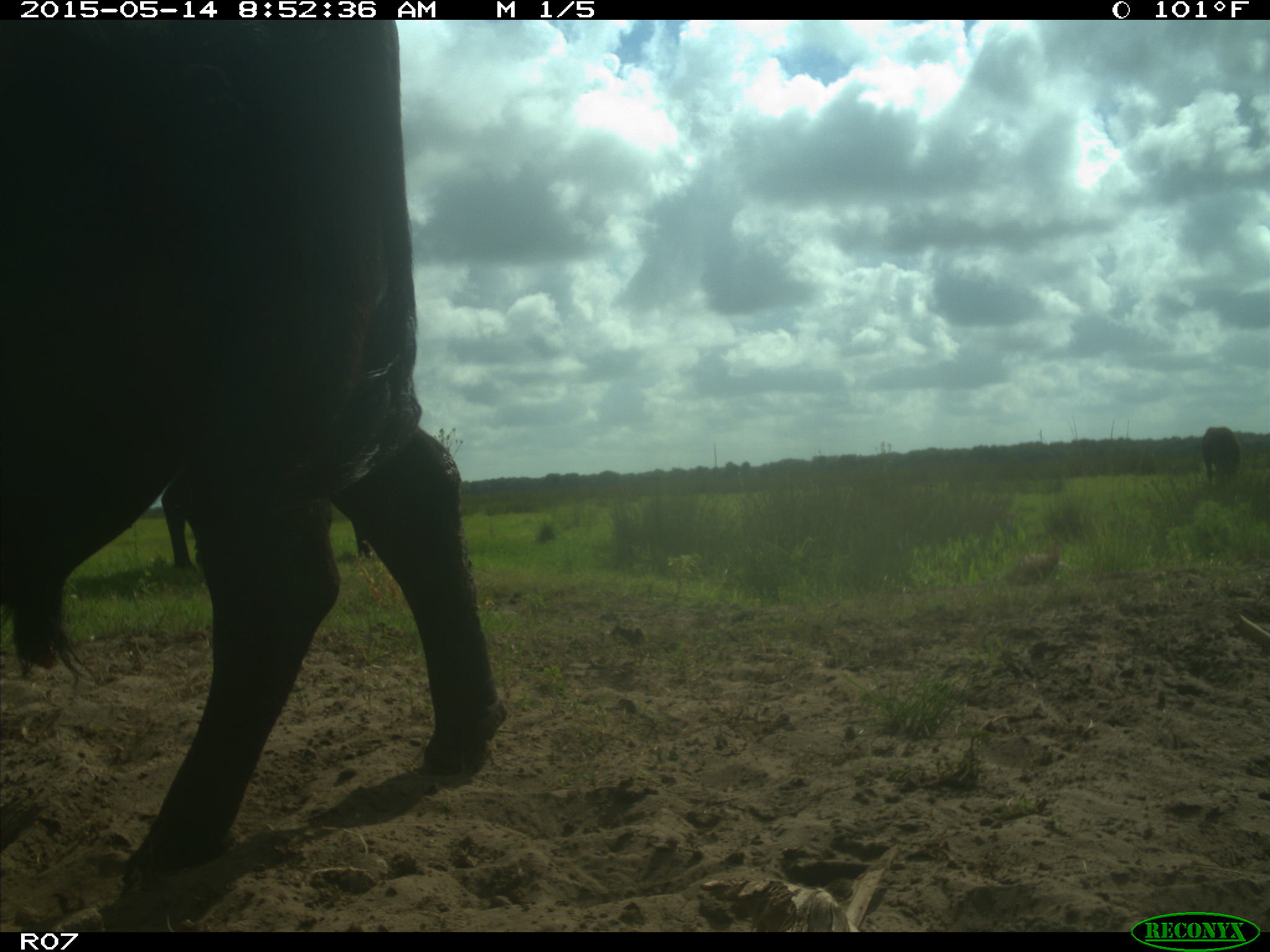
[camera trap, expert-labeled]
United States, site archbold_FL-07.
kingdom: Animalia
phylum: Chordata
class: Mammalia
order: Artiodactyla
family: Bovidae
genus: Bos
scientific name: Bos taurus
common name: domestic cow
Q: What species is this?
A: Bos taurus (domestic cow).